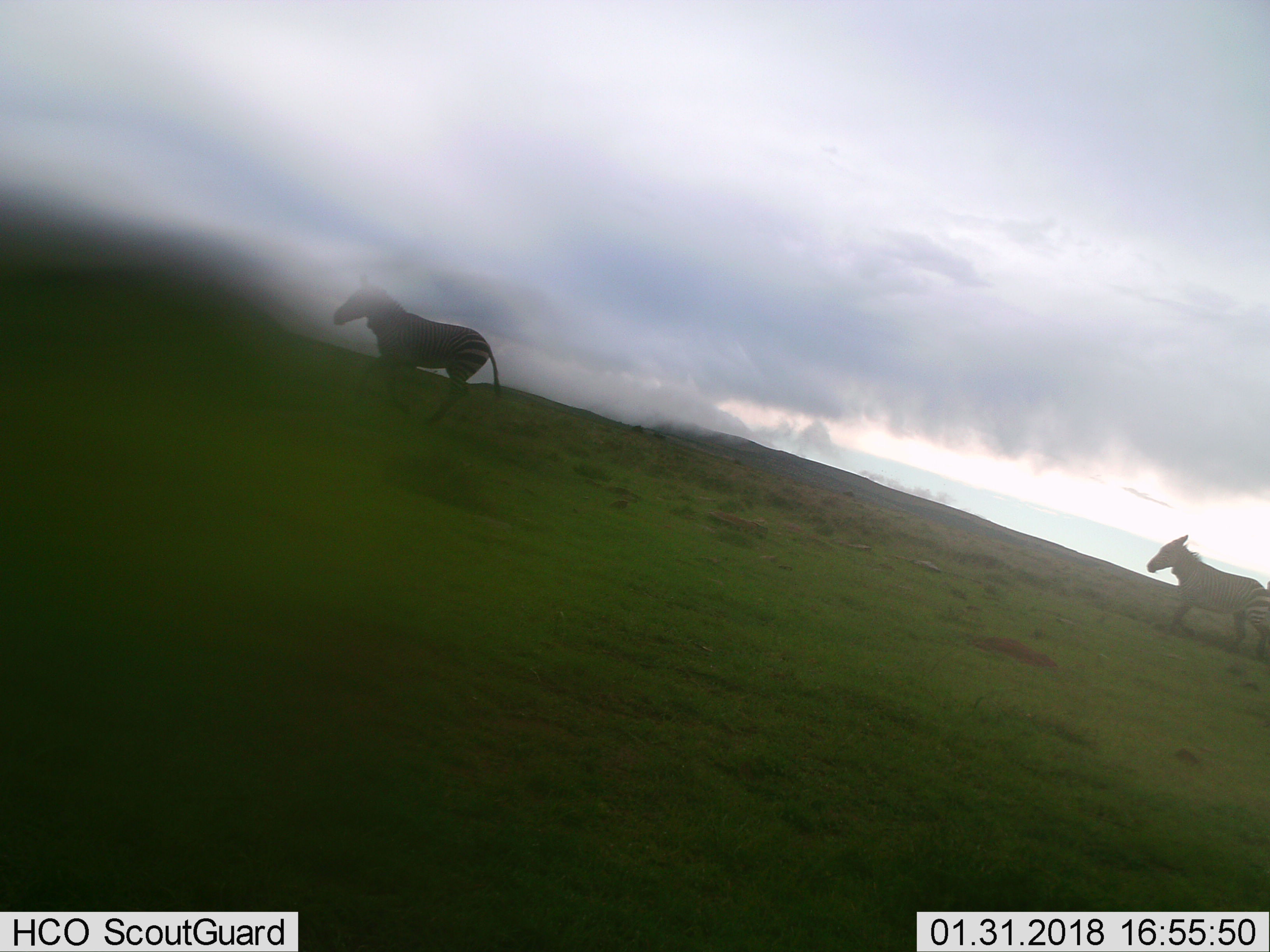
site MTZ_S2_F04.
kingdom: Animalia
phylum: Chordata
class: Mammalia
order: Perissodactyla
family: Equidae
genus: Equus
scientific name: Equus zebra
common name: mountain zebra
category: zebramountain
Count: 2.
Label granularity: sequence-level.